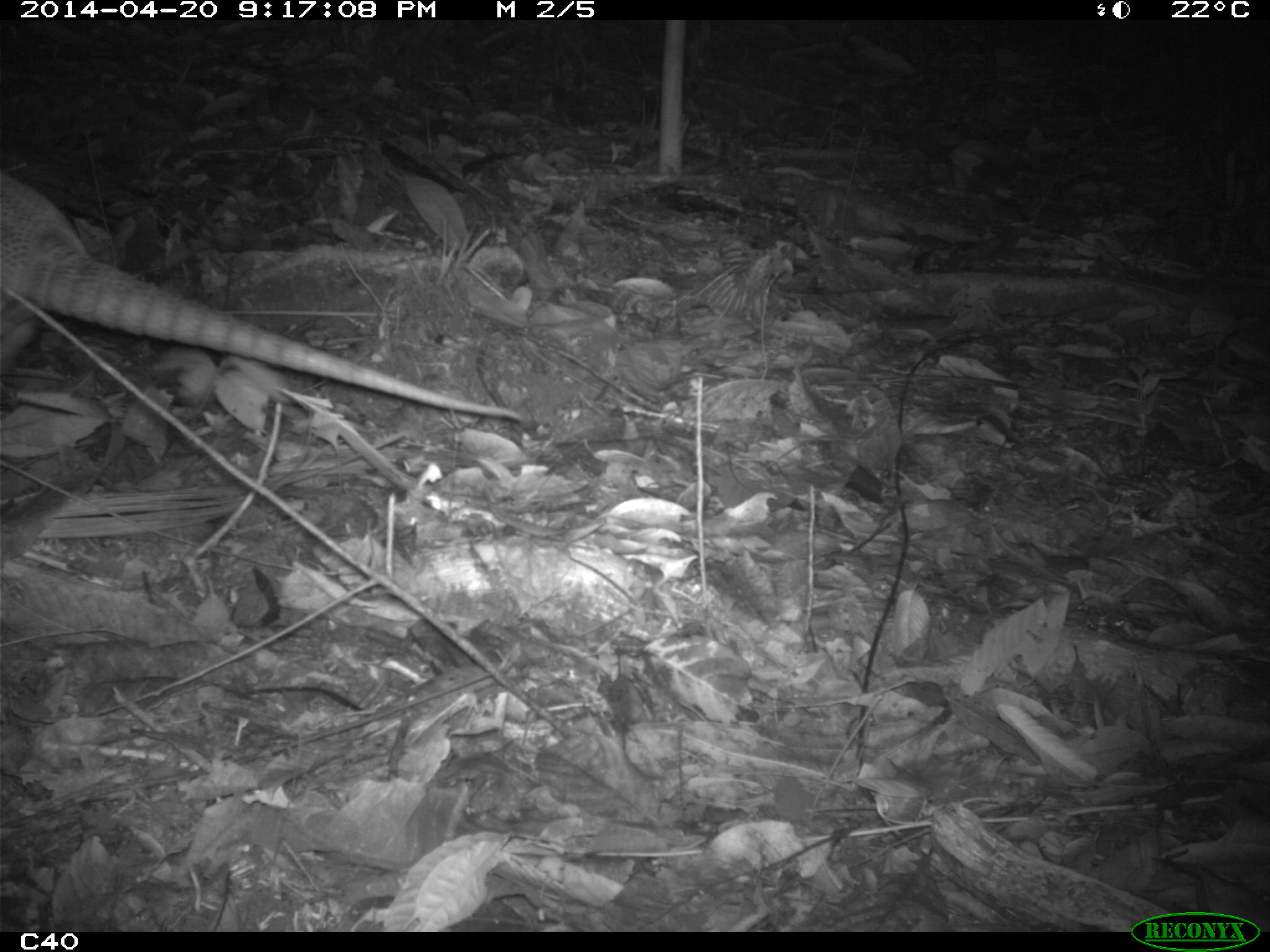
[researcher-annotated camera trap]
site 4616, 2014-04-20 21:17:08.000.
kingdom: Animalia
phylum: Chordata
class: Mammalia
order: Cingulata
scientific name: Cingulata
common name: armadillo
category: unknown armadillo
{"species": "unknown armadillo (armadillo) (Cingulata)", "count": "1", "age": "adult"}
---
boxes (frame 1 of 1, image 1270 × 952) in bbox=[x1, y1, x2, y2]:
unknown armadillo: bbox=[0, 166, 522, 421]